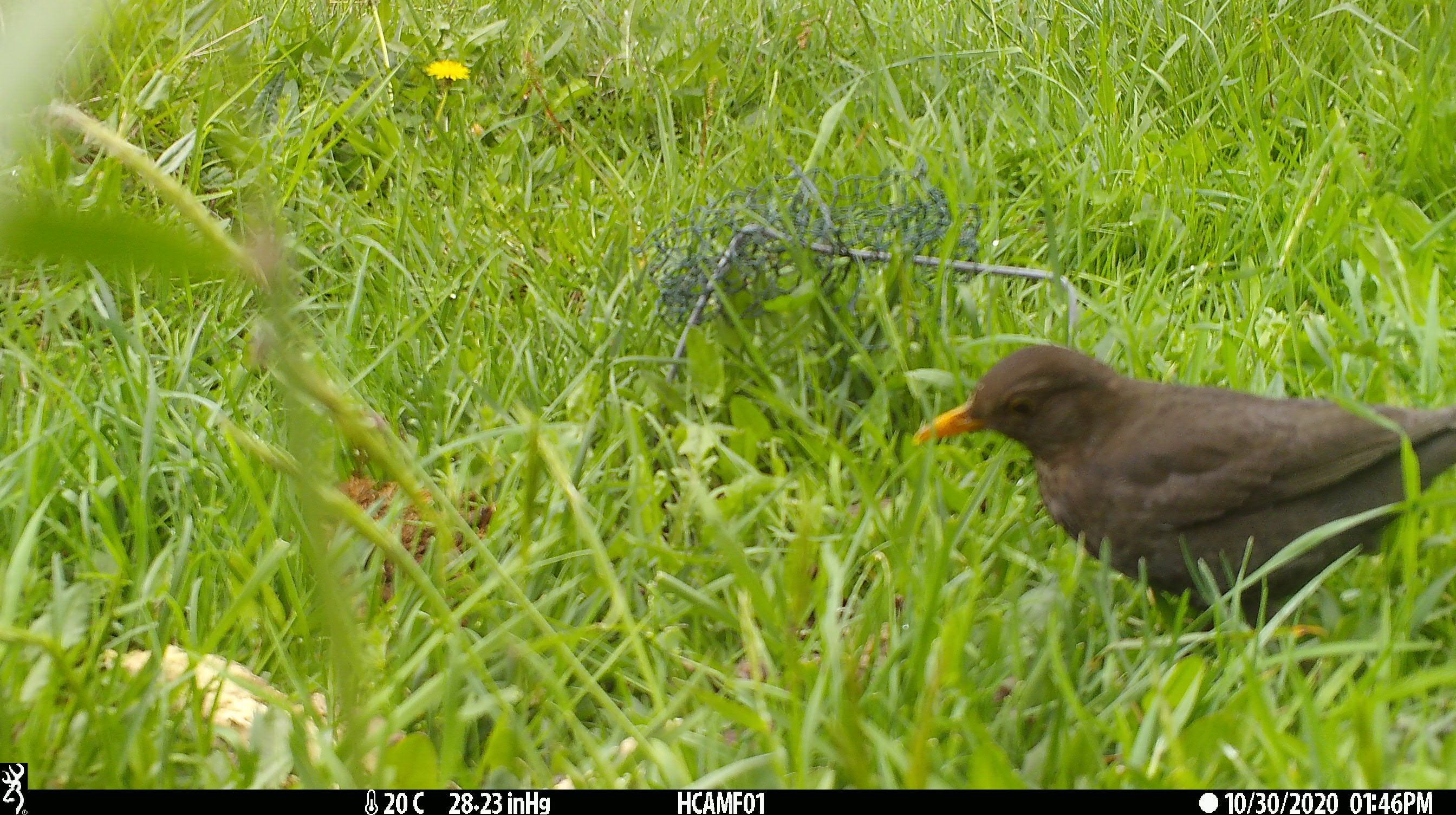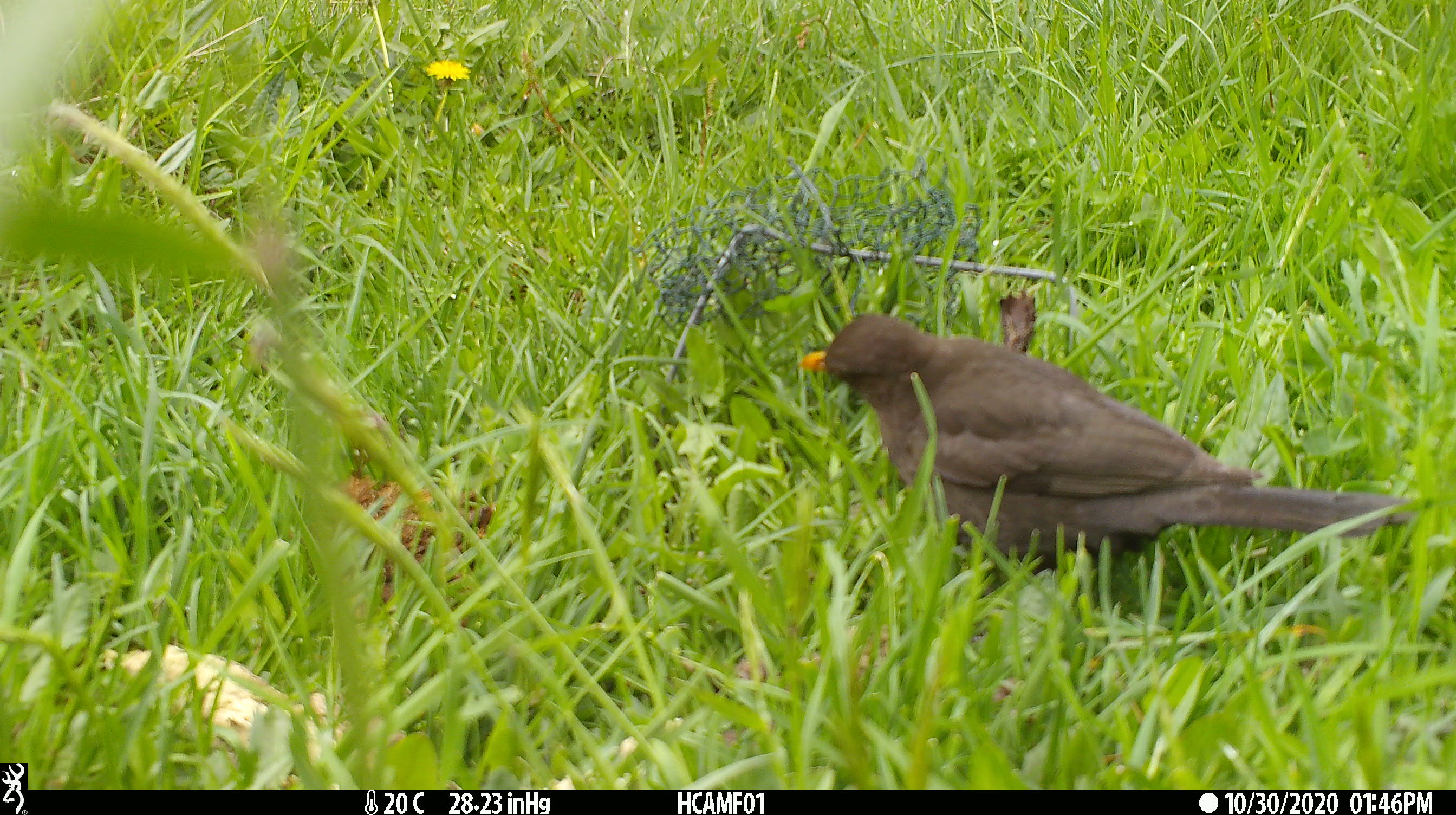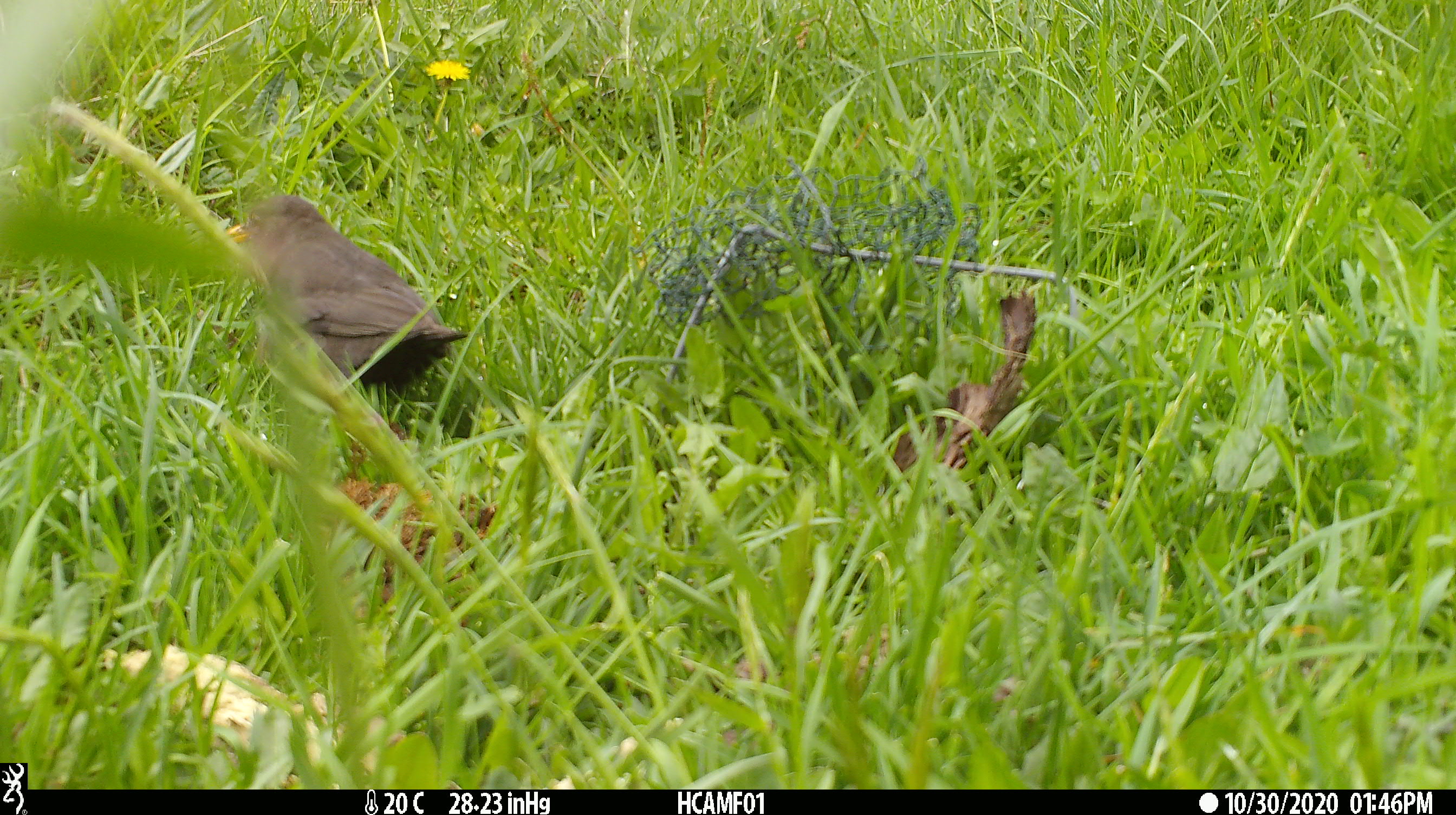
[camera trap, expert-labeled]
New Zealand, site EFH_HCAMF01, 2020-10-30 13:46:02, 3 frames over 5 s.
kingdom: Animalia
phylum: Chordata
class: Aves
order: Passeriformes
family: Turdidae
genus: Turdus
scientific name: Turdus merula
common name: eurasian blackbird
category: blackbird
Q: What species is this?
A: Blackbird (eurasian blackbird) (Turdus merula).